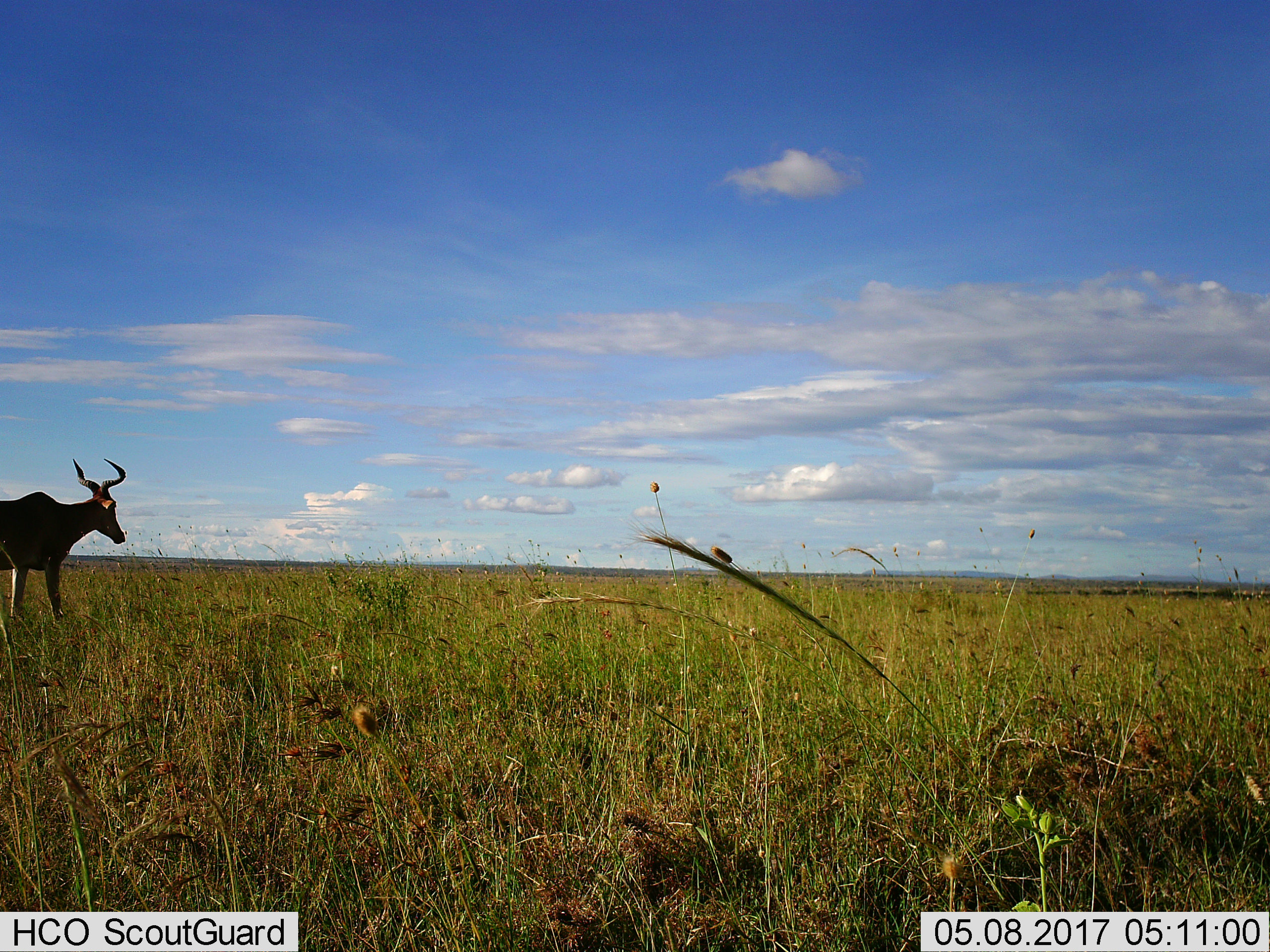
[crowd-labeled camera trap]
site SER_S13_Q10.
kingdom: Animalia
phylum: Chordata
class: Mammalia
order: Artiodactyla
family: Bovidae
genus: Alcelaphus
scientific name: Alcelaphus buselaphus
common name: hartebeest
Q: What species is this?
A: Hartebeest (Alcelaphus buselaphus).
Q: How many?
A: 1.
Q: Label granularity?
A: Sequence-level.